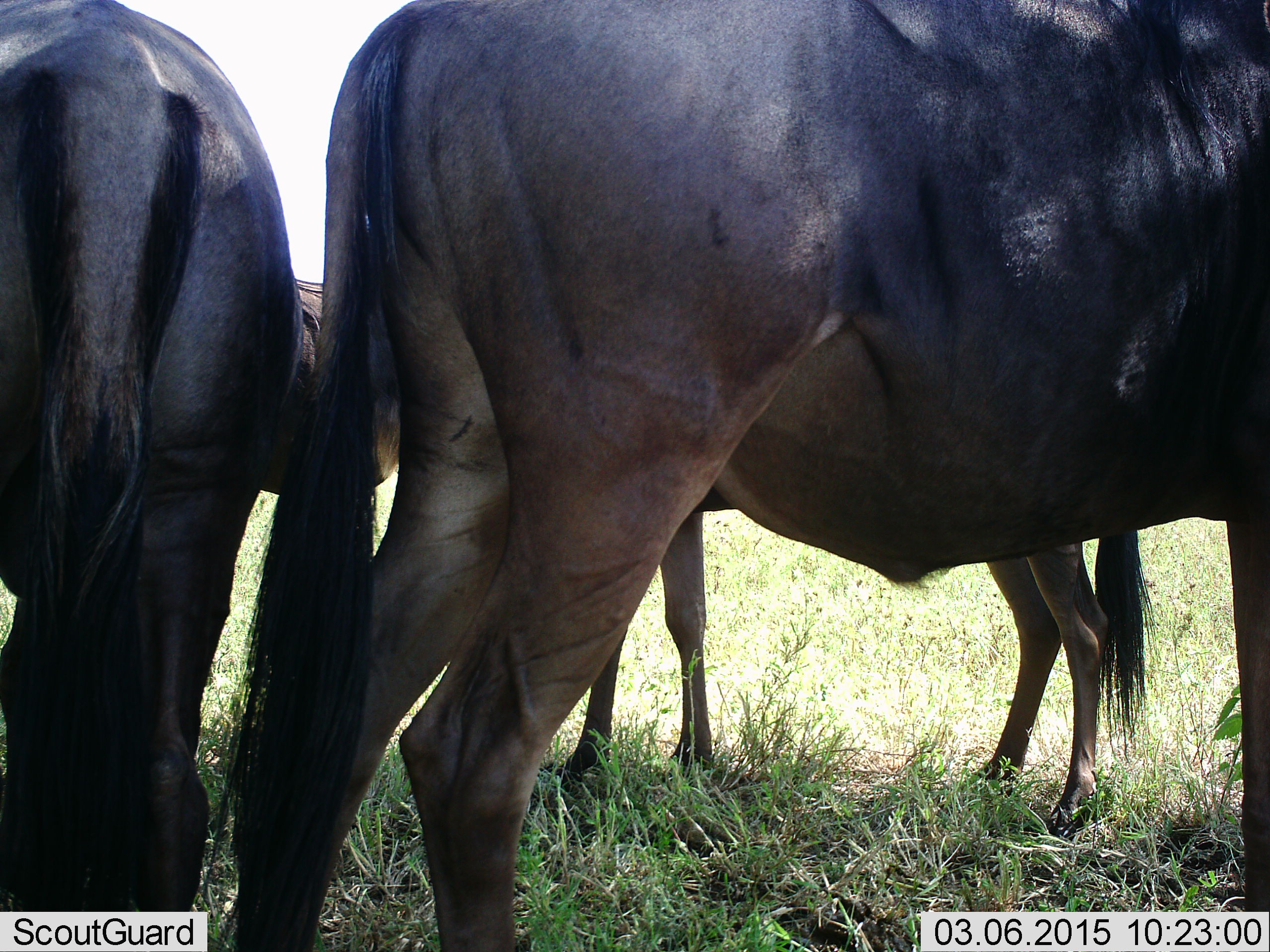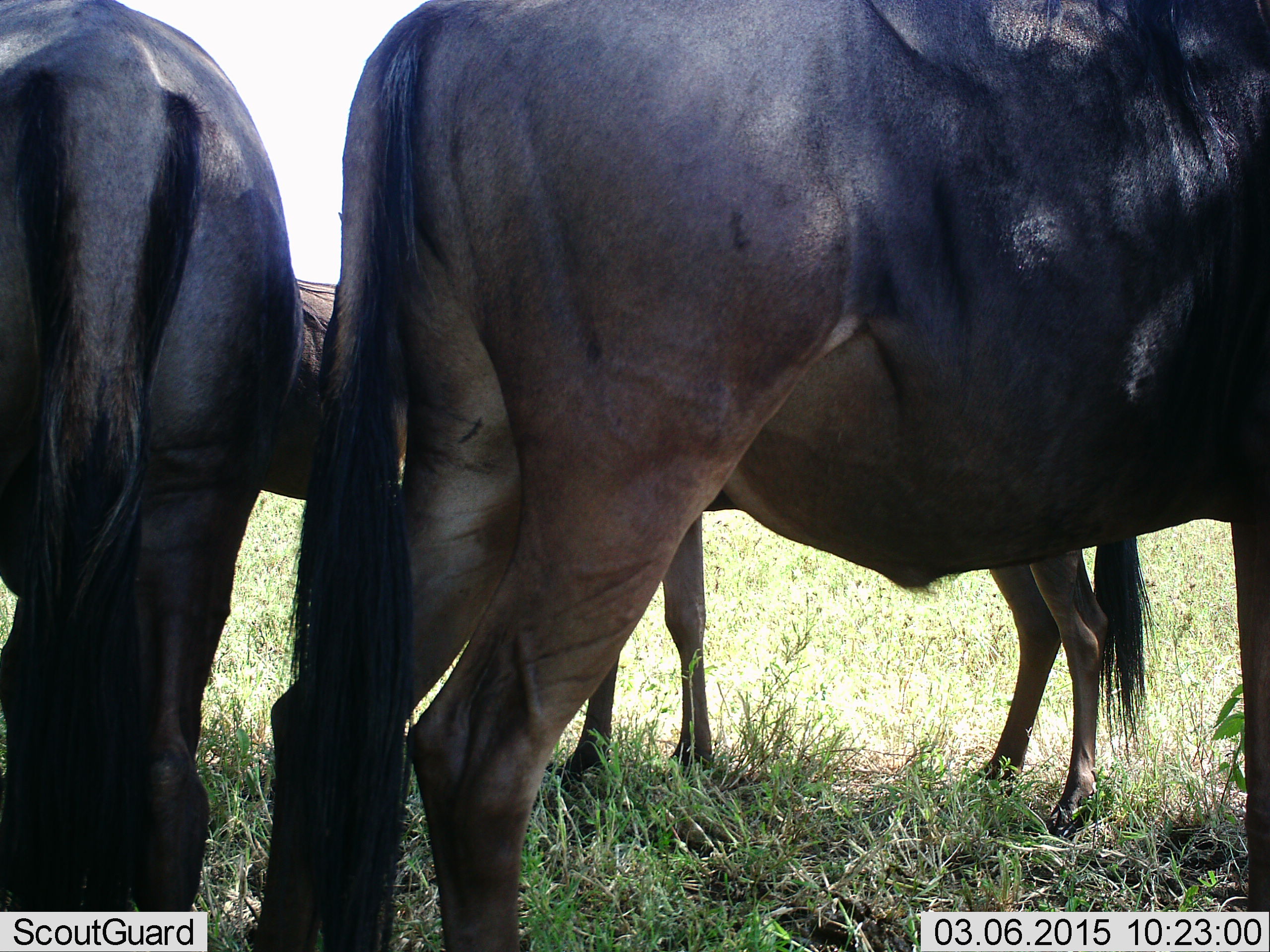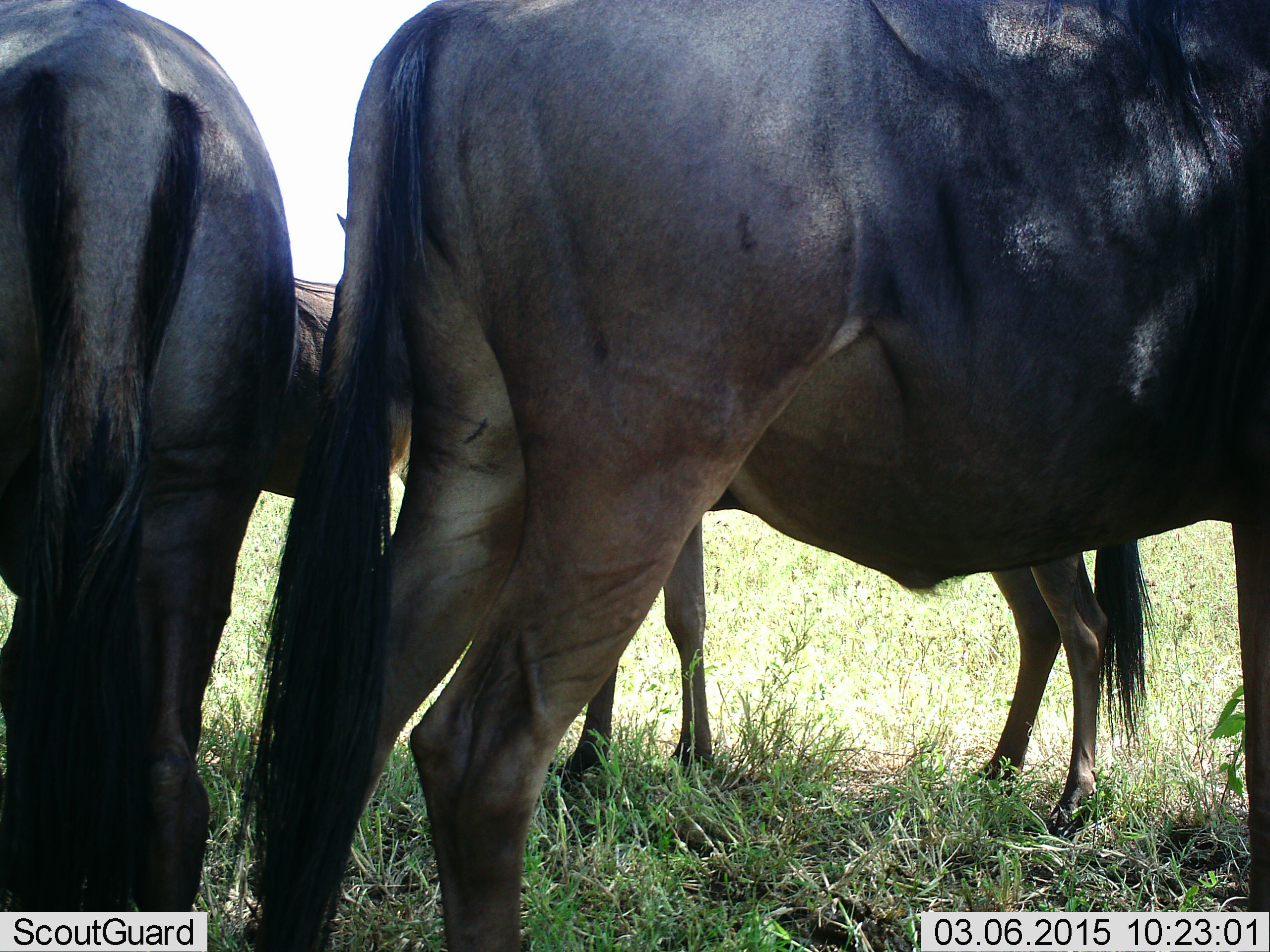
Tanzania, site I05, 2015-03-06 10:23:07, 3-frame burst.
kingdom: Animalia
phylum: Chordata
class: Mammalia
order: Artiodactyla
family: Bovidae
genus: Connochaetes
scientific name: Connochaetes taurinus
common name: blue wildebeest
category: wildebeest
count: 3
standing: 91%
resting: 0%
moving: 0%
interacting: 0%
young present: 27%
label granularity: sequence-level